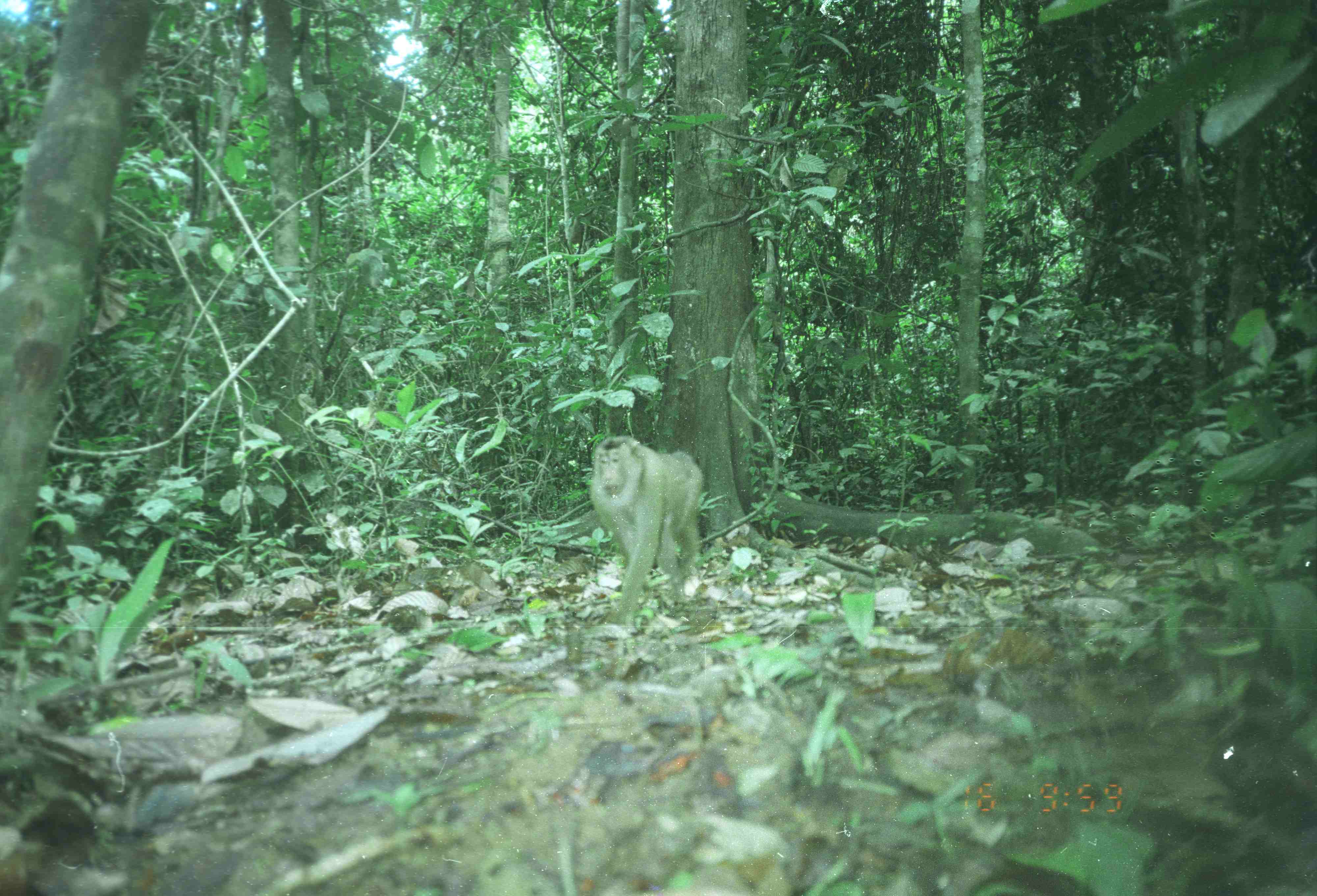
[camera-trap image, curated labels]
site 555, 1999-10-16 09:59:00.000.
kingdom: Animalia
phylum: Chordata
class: Mammalia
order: Primates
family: Cercopithecidae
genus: Macaca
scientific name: Macaca nemestrina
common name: southern pig-tailed macaque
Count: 1.